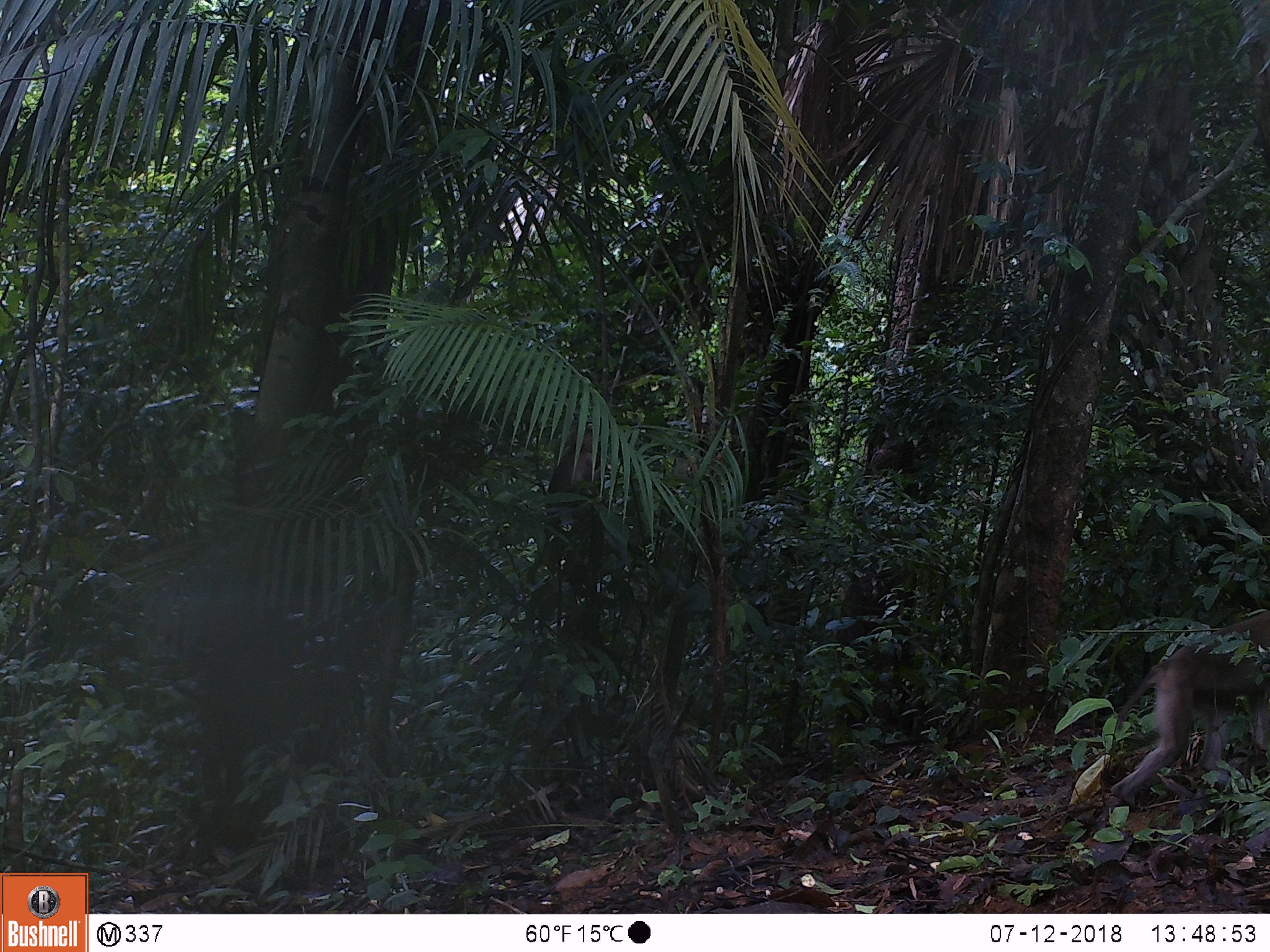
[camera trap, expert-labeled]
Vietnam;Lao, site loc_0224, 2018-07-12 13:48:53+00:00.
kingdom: Animalia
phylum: Chordata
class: Mammalia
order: Primates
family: Cercopithecidae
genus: Macaca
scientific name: Macaca nemestrina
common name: pig-tailed macaque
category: pig tailed macaque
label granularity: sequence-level